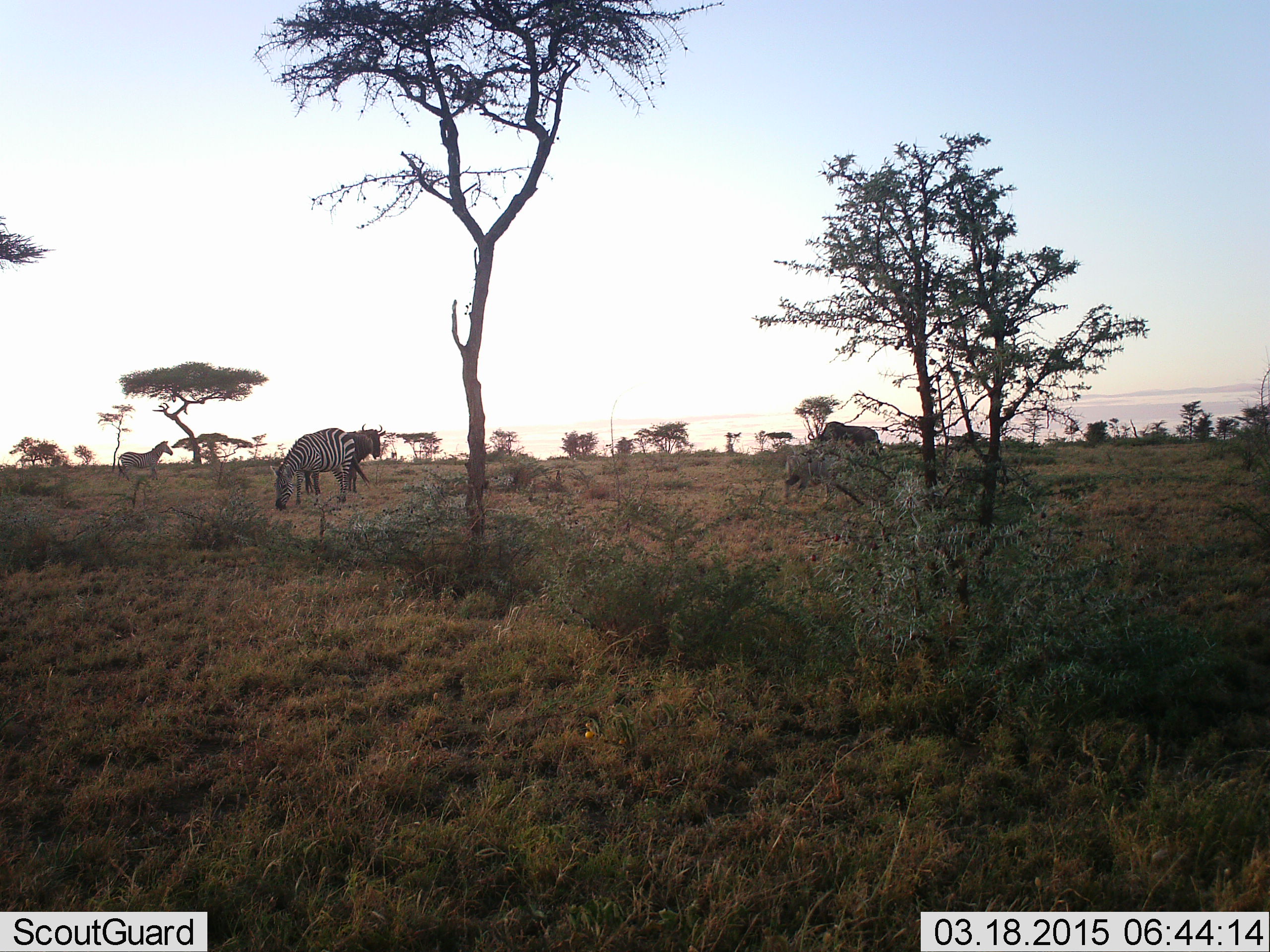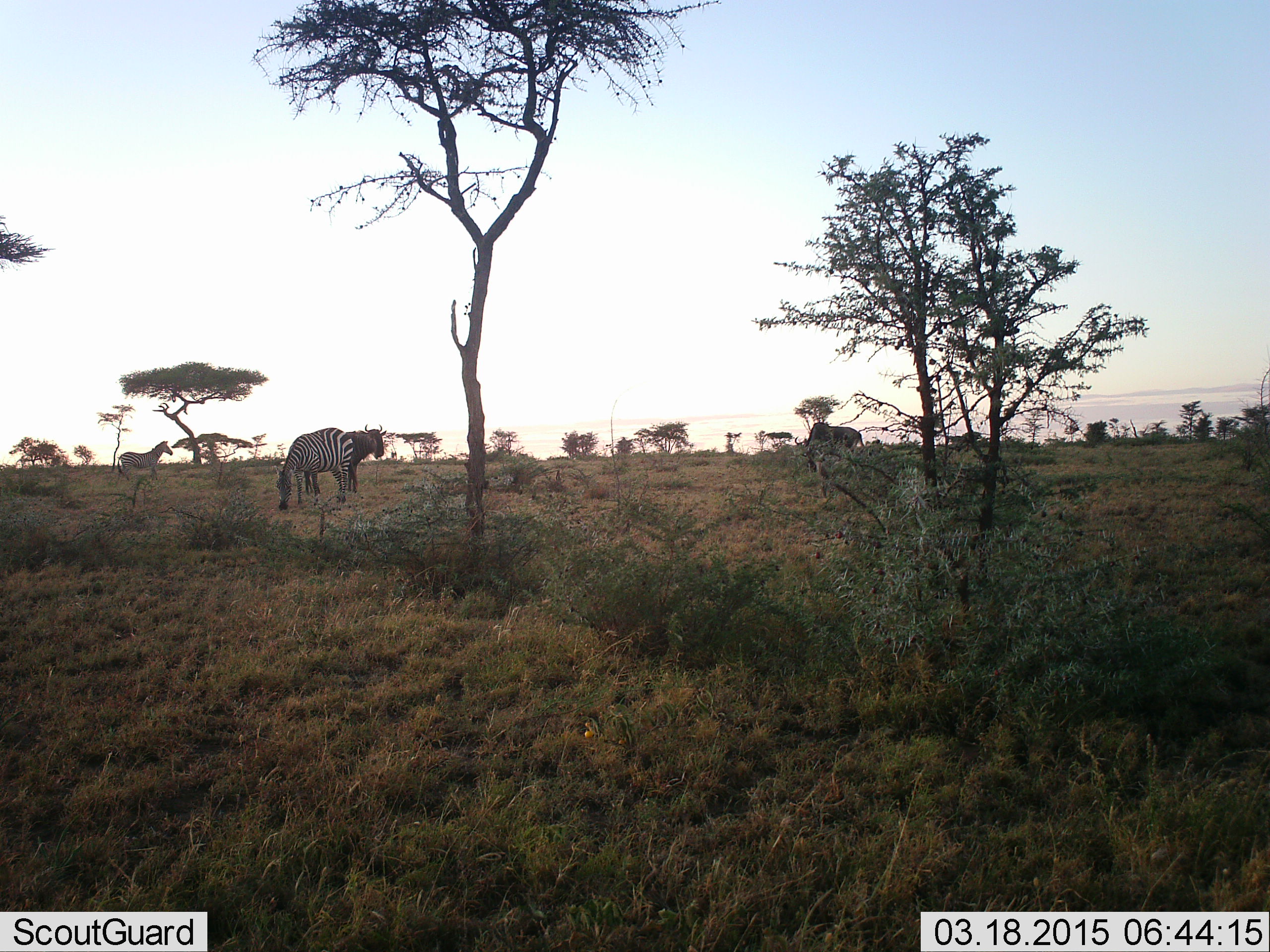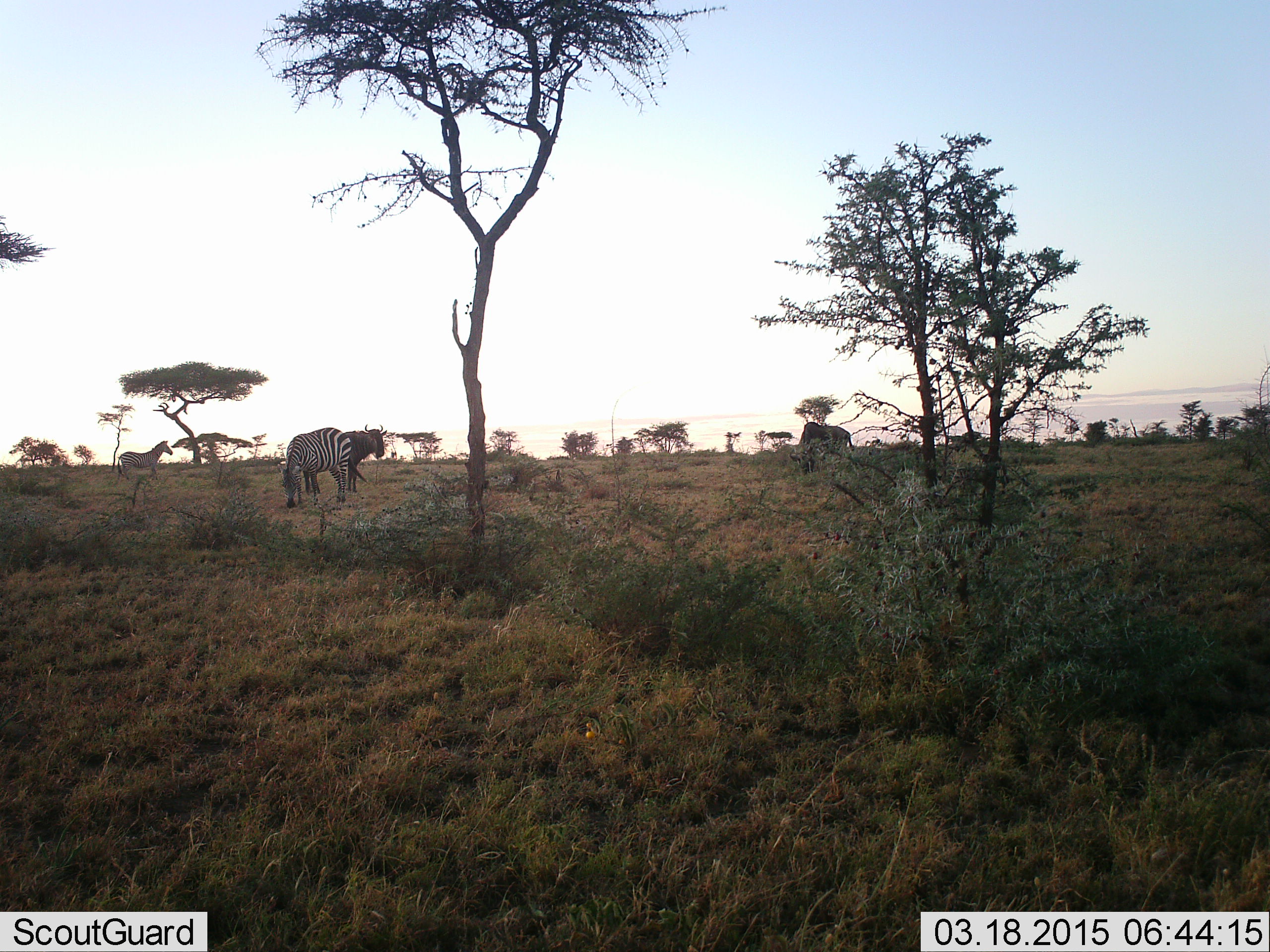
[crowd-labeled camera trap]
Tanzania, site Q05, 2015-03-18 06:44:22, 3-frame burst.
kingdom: Animalia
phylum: Chordata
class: Mammalia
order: Artiodactyla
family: Bovidae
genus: Connochaetes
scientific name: Connochaetes taurinus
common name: blue wildebeest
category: wildebeest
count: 2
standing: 89%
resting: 0%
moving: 22%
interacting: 0%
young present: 0%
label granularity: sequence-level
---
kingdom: Animalia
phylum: Chordata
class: Mammalia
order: Perissodactyla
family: Equidae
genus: Equus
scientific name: Equus quagga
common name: plains zebra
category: zebra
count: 2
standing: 73%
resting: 0%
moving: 18%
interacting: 0%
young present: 0%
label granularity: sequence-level